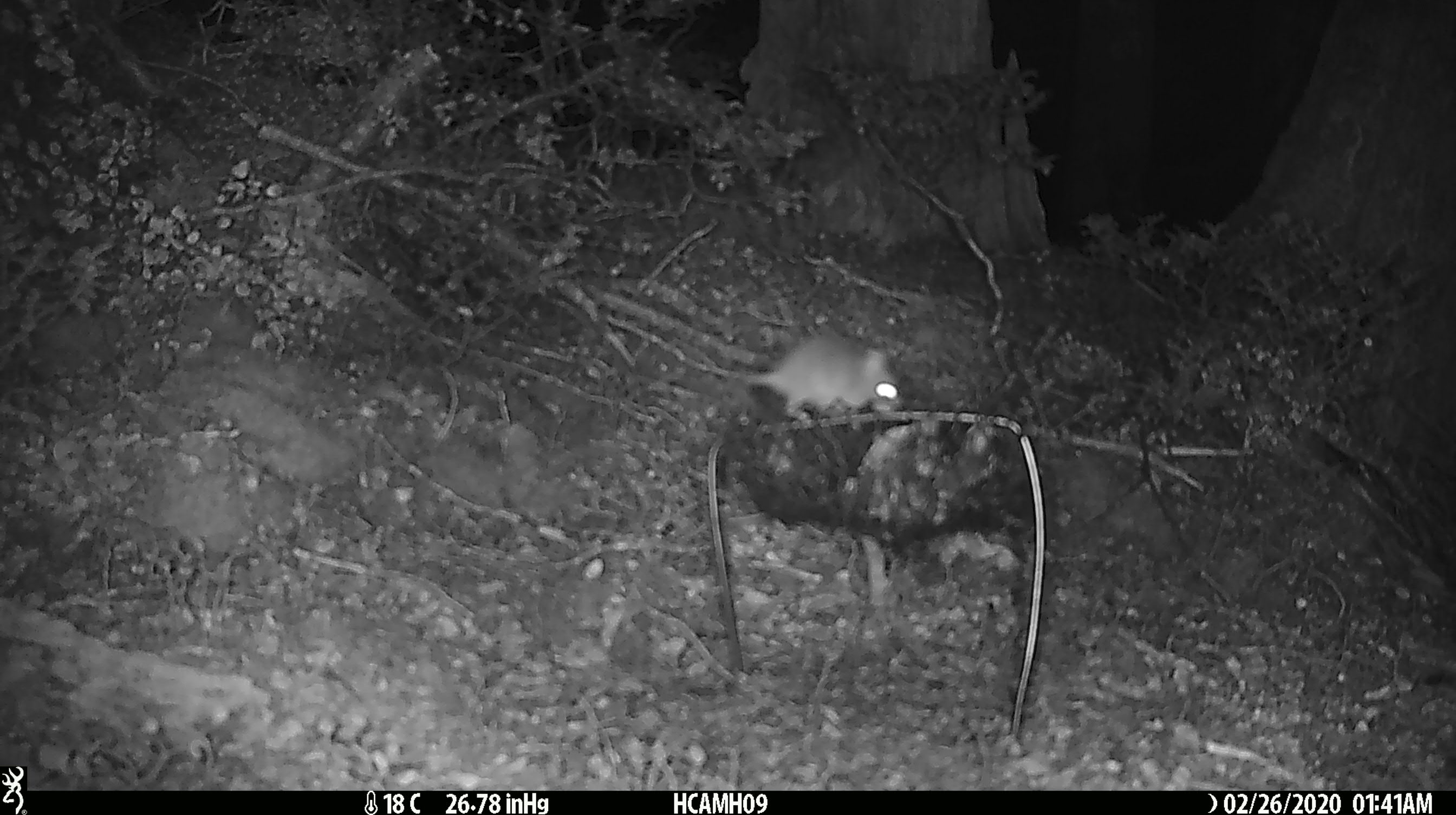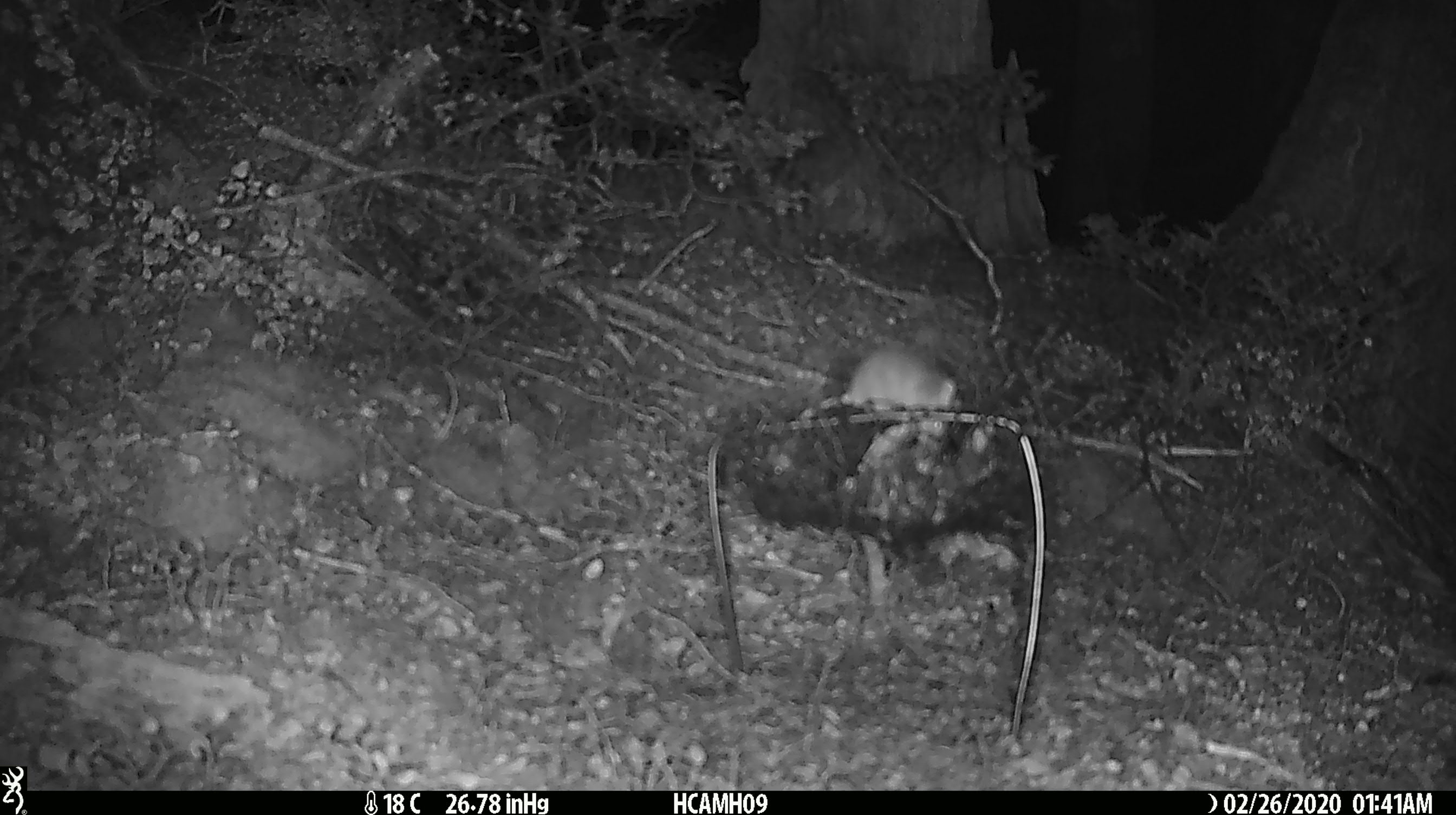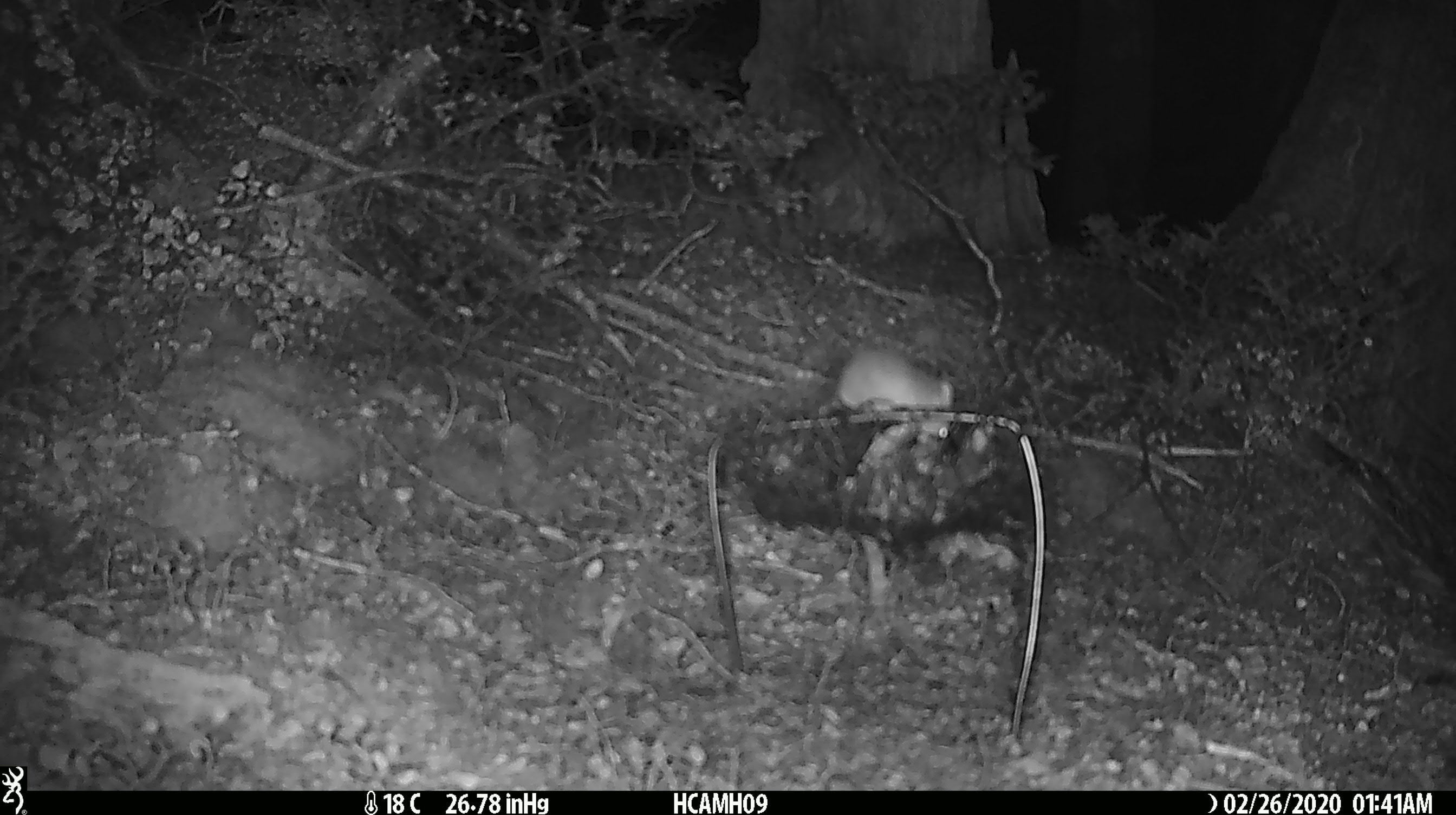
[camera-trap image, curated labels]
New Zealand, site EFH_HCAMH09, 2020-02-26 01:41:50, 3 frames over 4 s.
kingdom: Animalia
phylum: Chordata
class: Mammalia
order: Rodentia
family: Muridae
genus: Mus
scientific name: Mus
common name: mouse